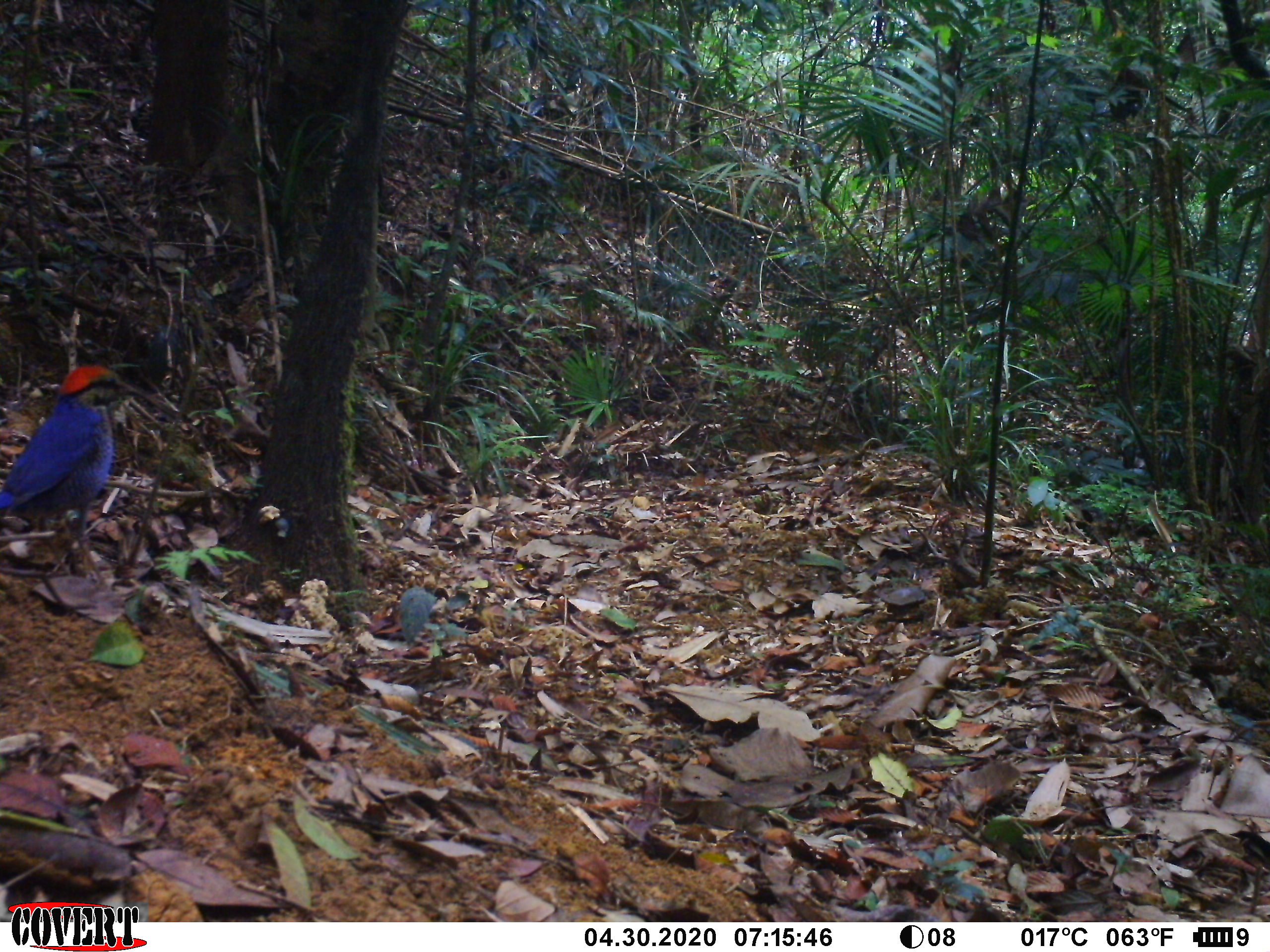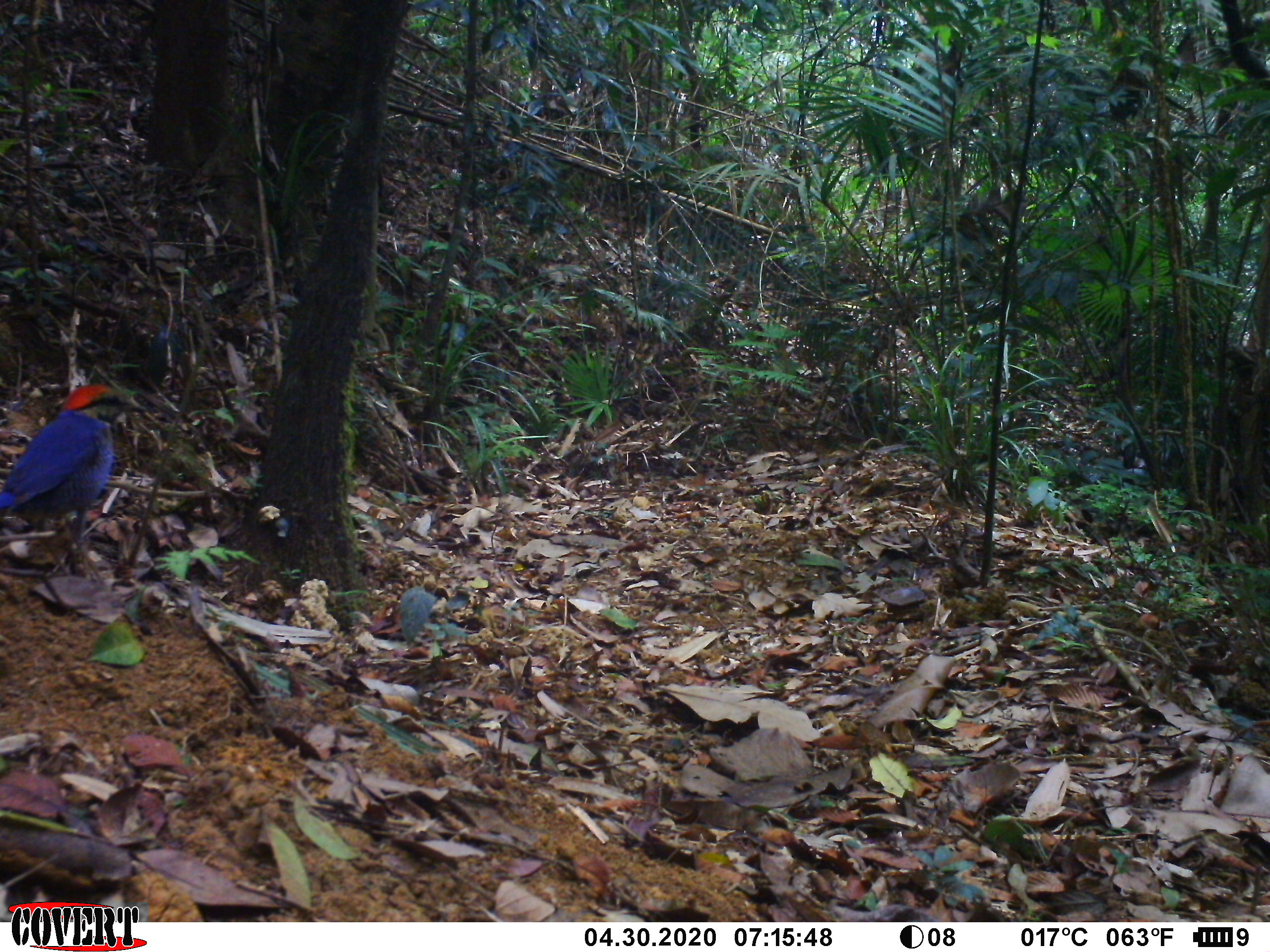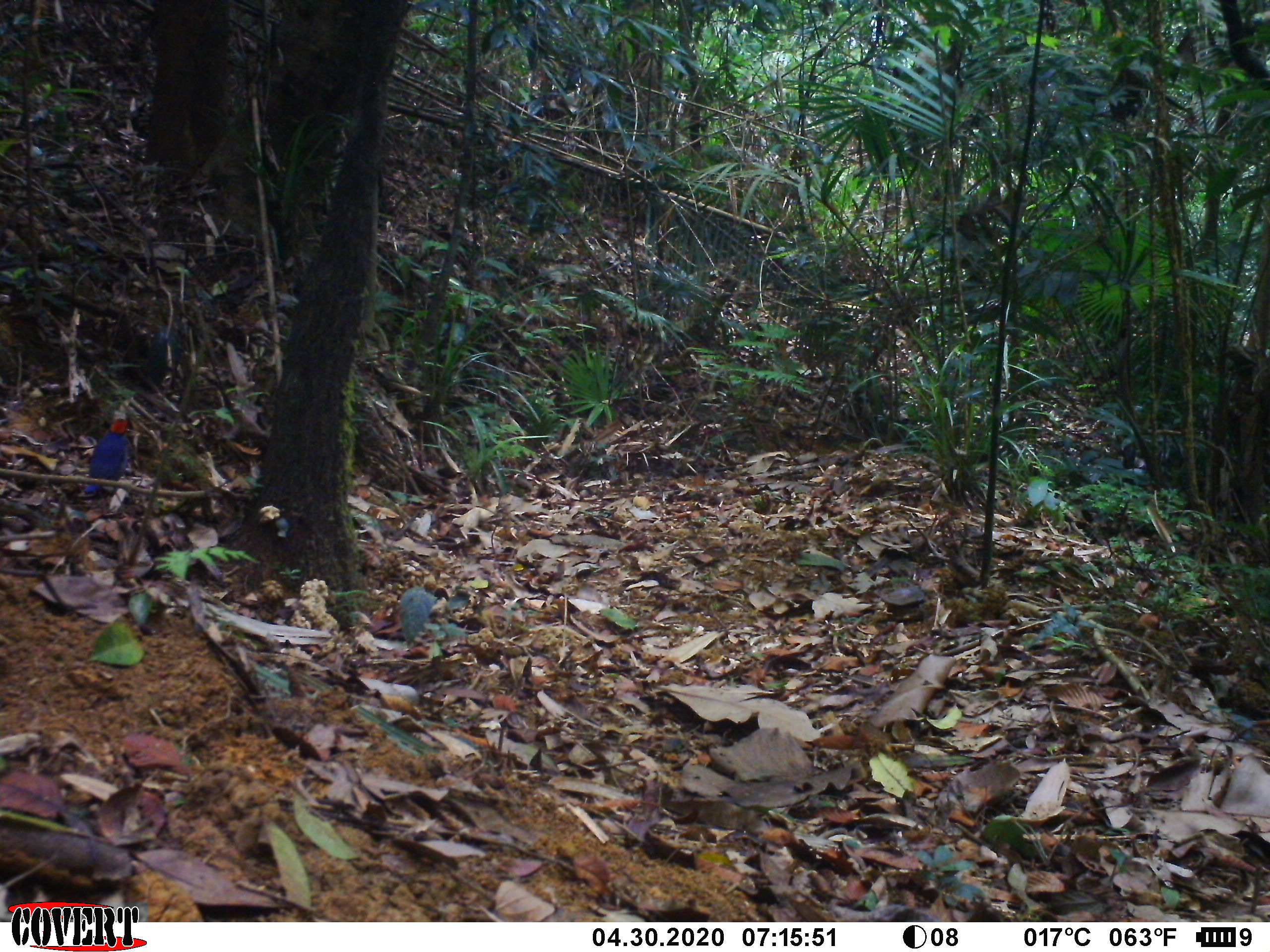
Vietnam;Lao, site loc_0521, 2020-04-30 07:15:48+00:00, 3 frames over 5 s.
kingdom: Animalia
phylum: Chordata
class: Aves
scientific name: Aves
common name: bird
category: unidentified bird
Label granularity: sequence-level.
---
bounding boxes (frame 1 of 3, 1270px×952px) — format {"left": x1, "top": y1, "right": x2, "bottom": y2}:
unidentified bird: {"left": 0, "top": 362, "right": 143, "bottom": 598}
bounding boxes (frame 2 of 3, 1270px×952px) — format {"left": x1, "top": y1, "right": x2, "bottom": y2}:
unidentified bird: {"left": 0, "top": 382, "right": 148, "bottom": 585}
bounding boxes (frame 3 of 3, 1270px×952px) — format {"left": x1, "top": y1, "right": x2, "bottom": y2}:
unidentified bird: {"left": 84, "top": 417, "right": 130, "bottom": 496}